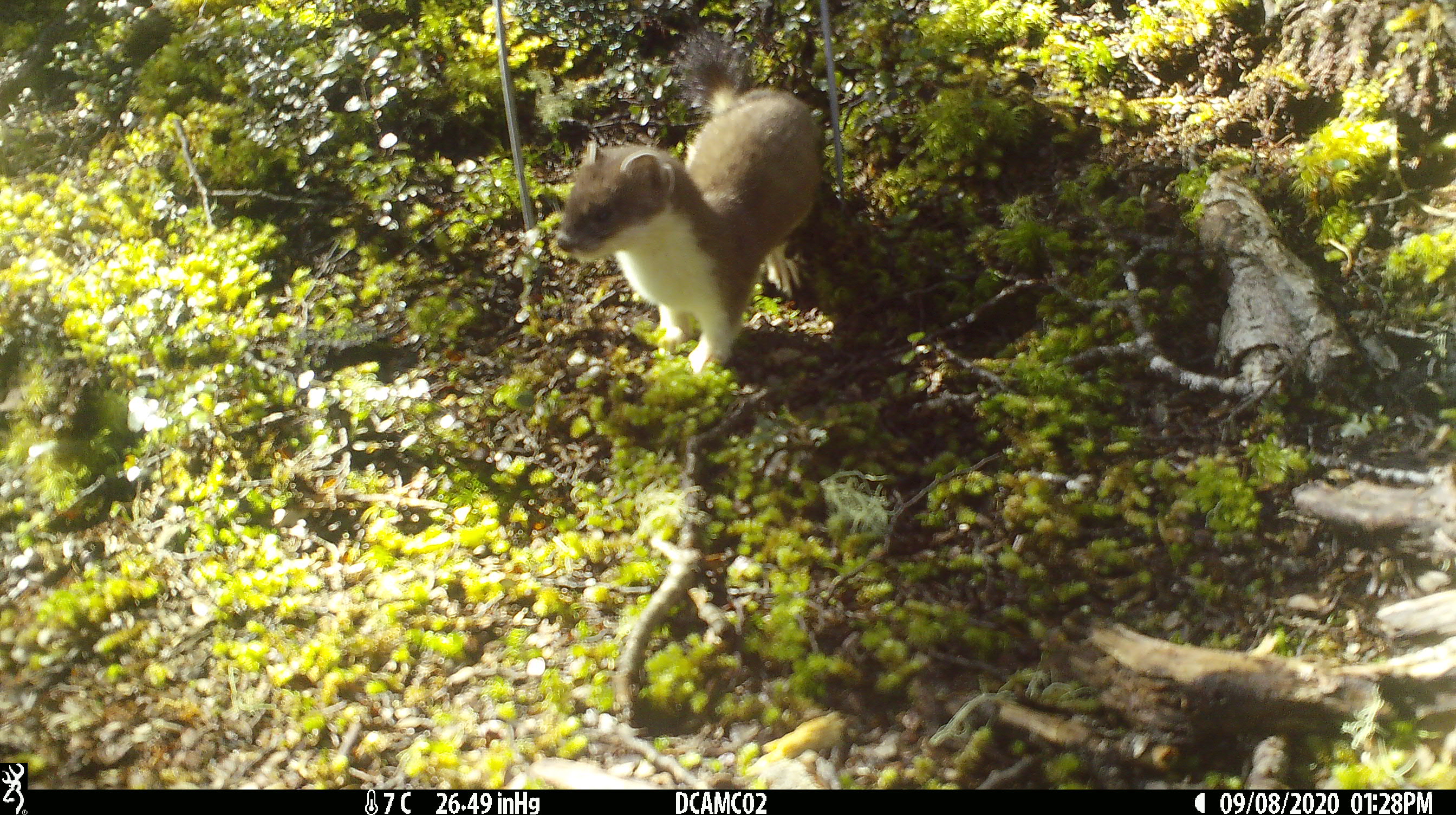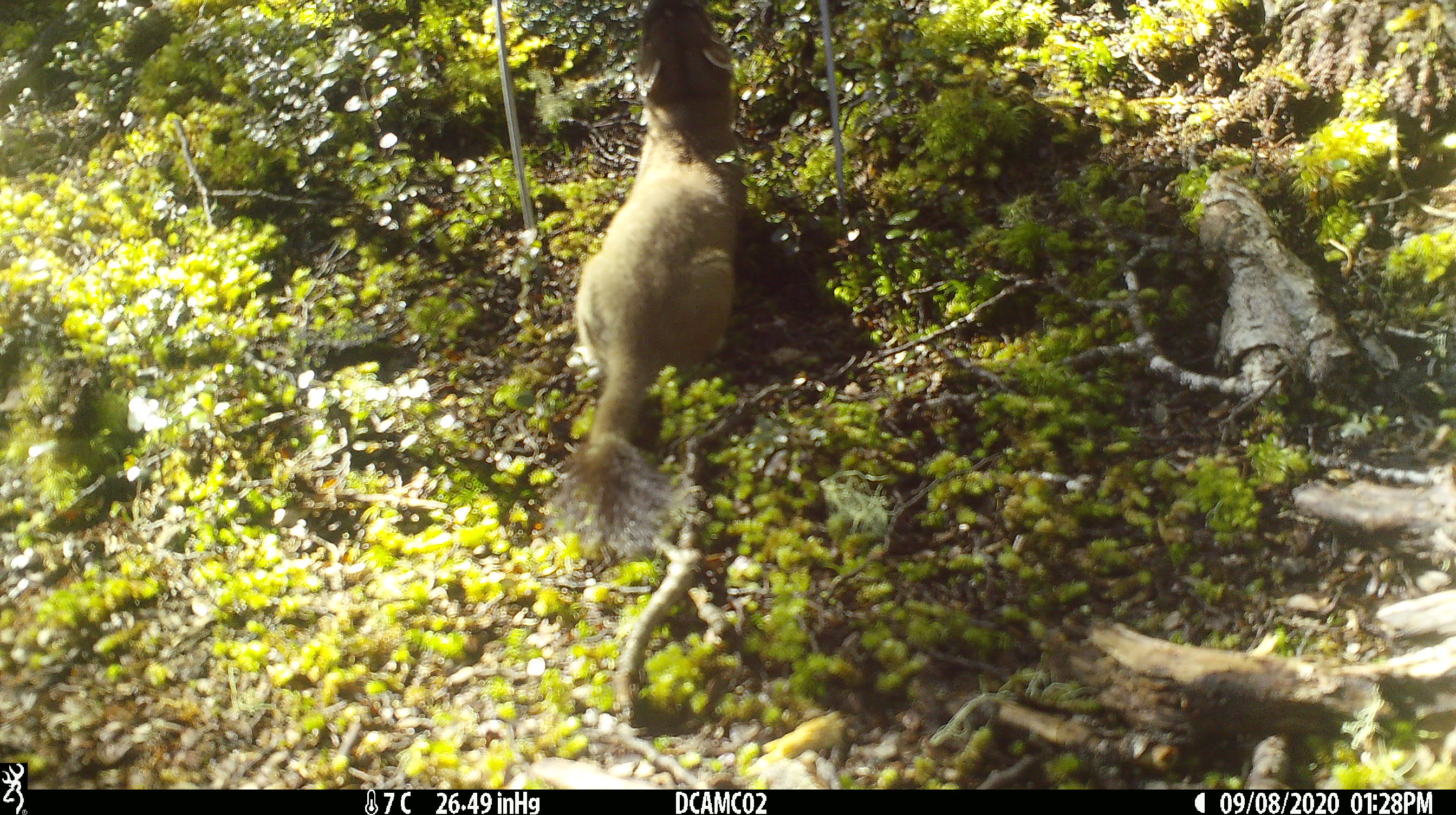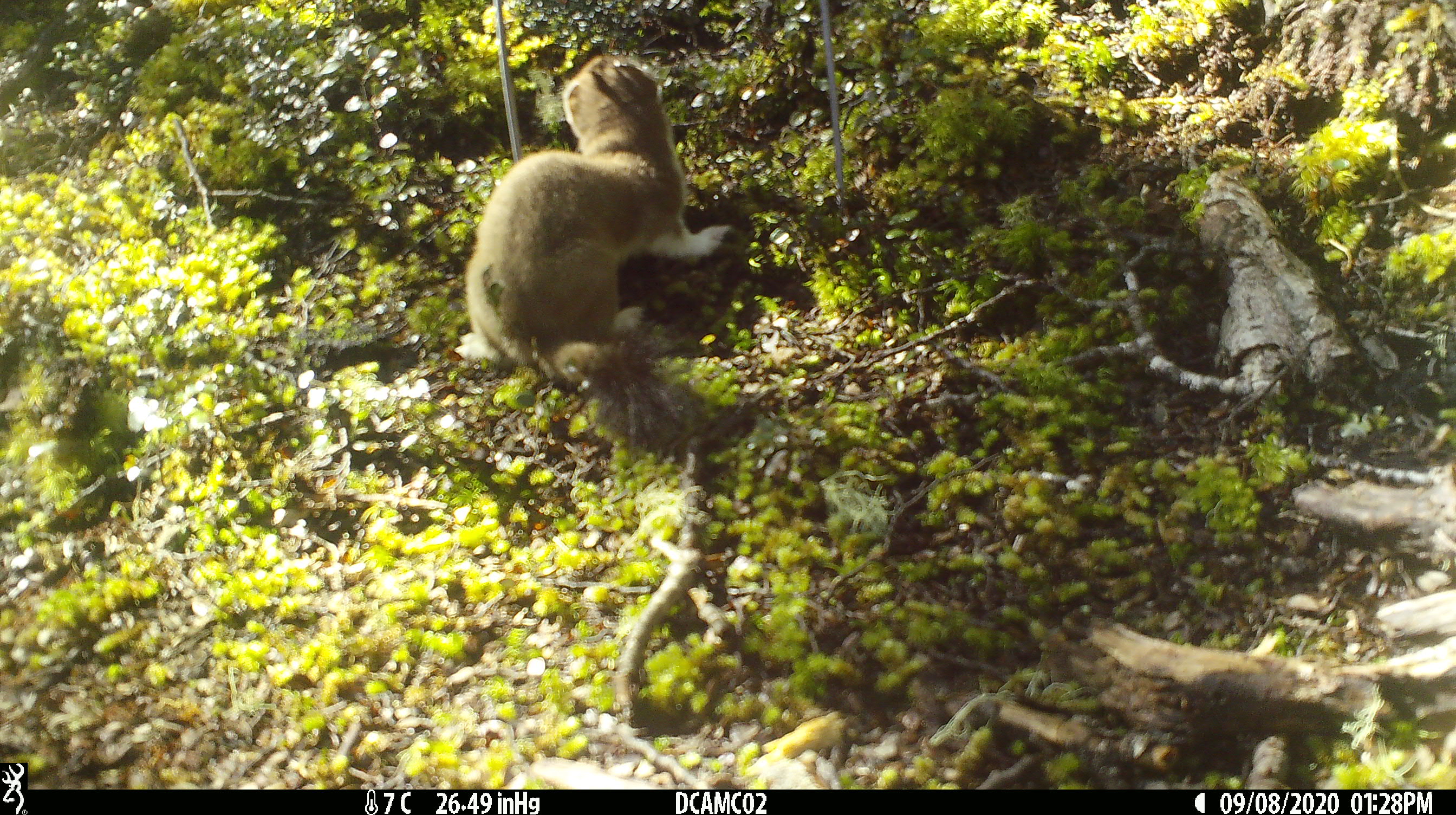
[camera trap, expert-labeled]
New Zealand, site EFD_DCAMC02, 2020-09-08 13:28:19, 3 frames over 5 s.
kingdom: Animalia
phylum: Chordata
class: Mammalia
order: Carnivora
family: Mustelidae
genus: Mustela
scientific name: Mustela erminea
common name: stoat